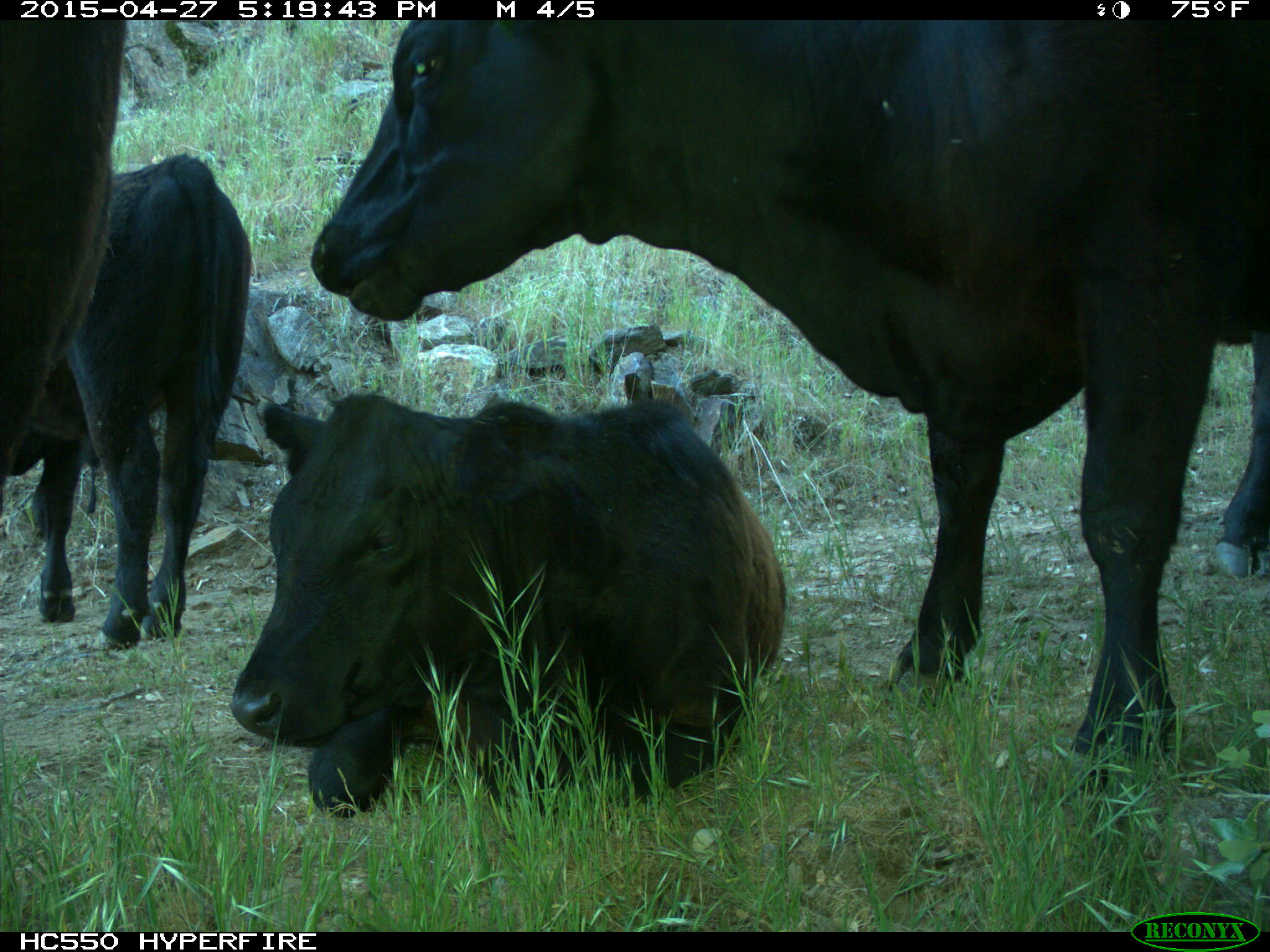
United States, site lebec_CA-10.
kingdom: Animalia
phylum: Chordata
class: Mammalia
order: Artiodactyla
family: Bovidae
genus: Bos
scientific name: Bos taurus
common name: domestic cow